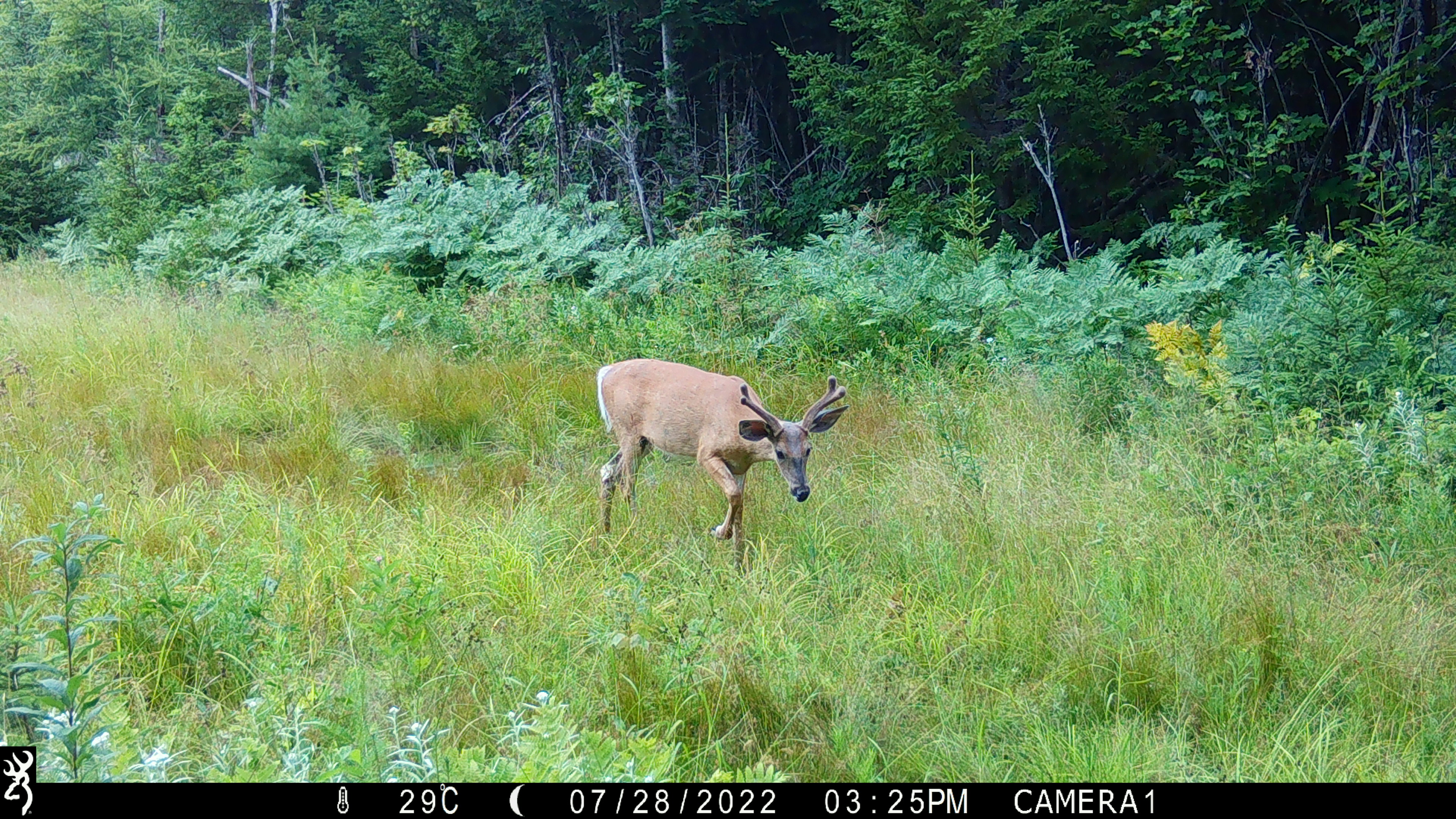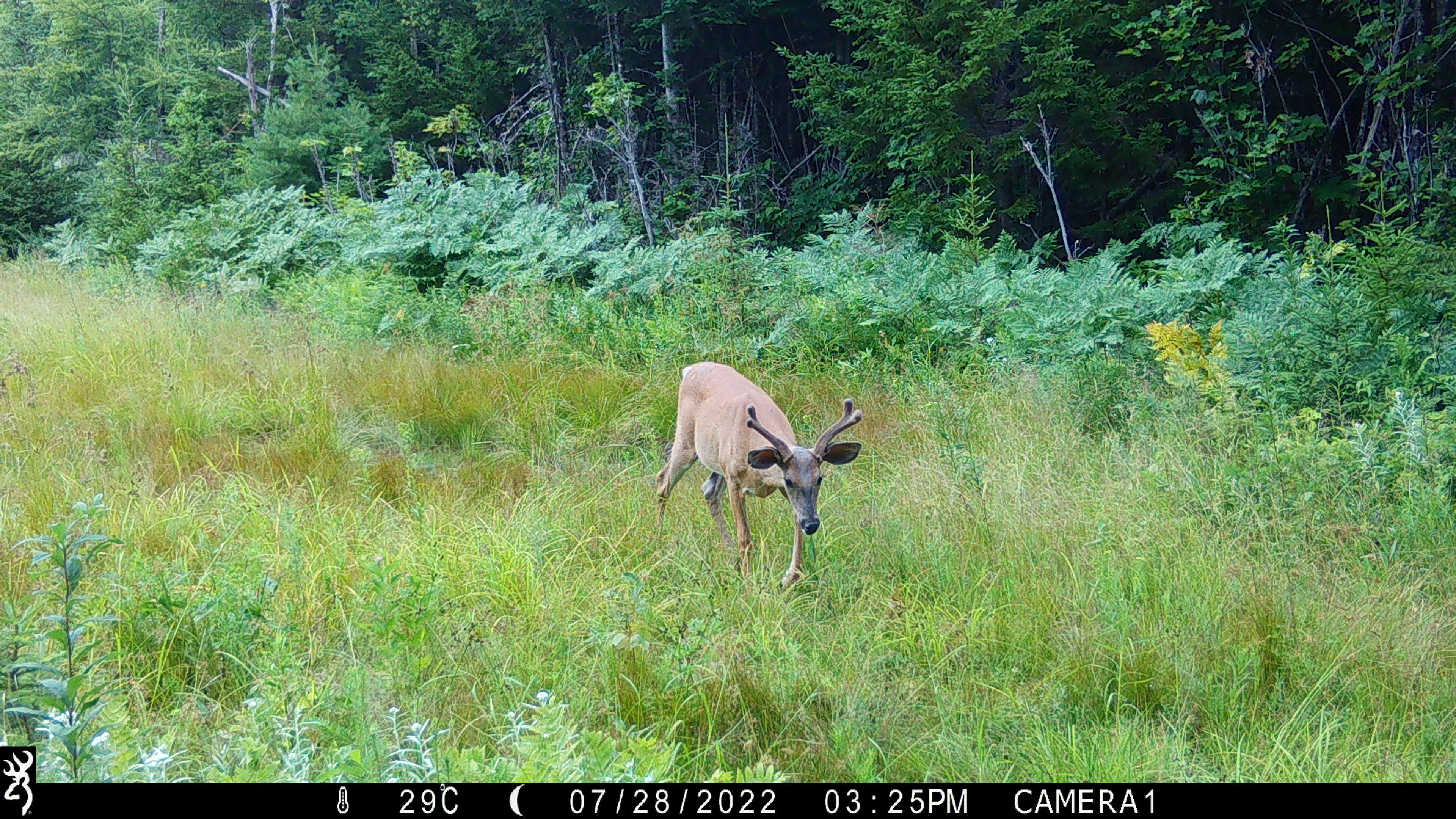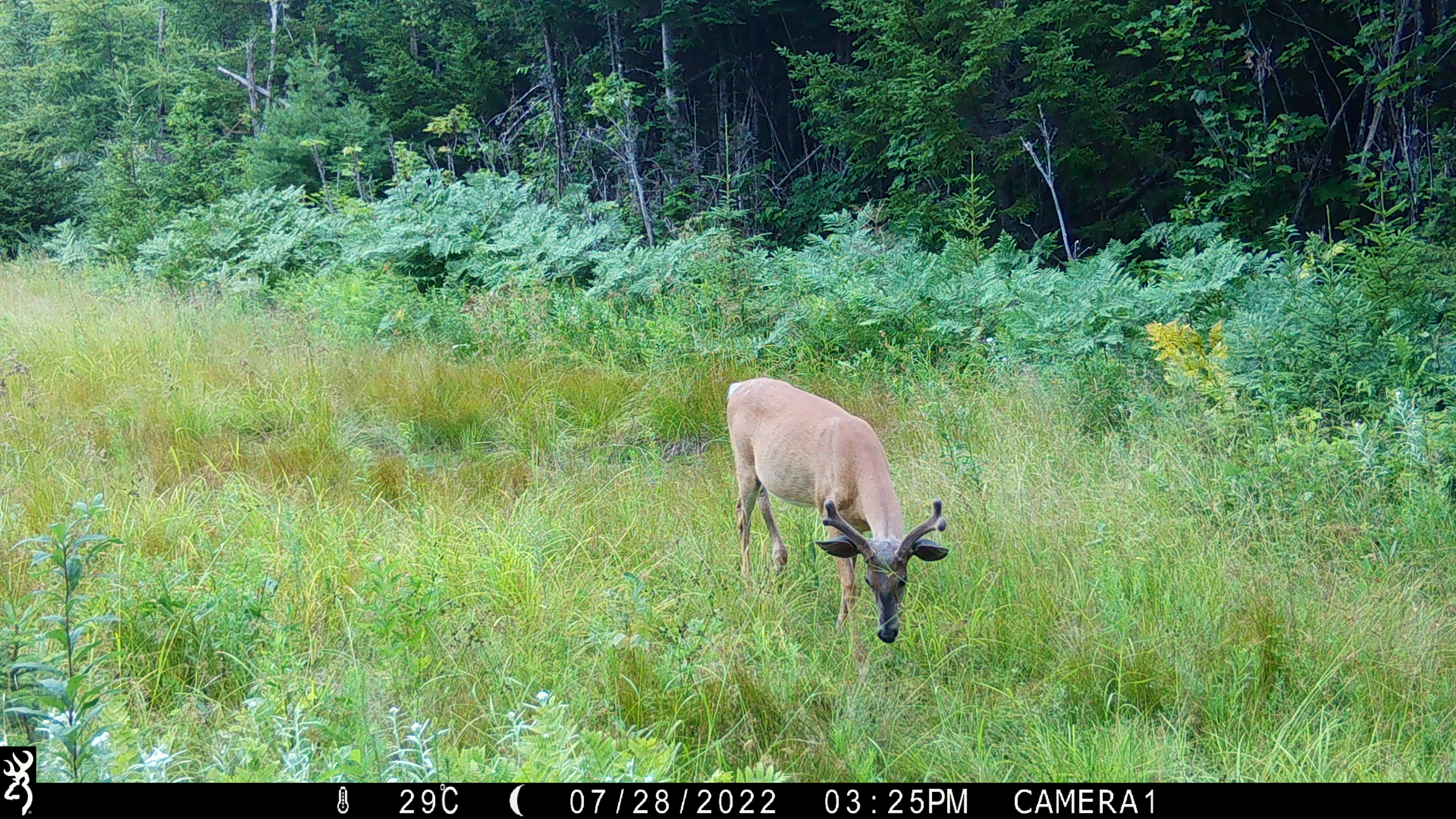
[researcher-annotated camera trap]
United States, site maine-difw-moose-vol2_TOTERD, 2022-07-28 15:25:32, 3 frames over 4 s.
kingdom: Animalia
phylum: Chordata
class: Mammalia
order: Artiodactyla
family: Cervidae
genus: Odocoileus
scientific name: Odocoileus virginianus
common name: white-tailed deer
White-tailed deer (Odocoileus virginianus).